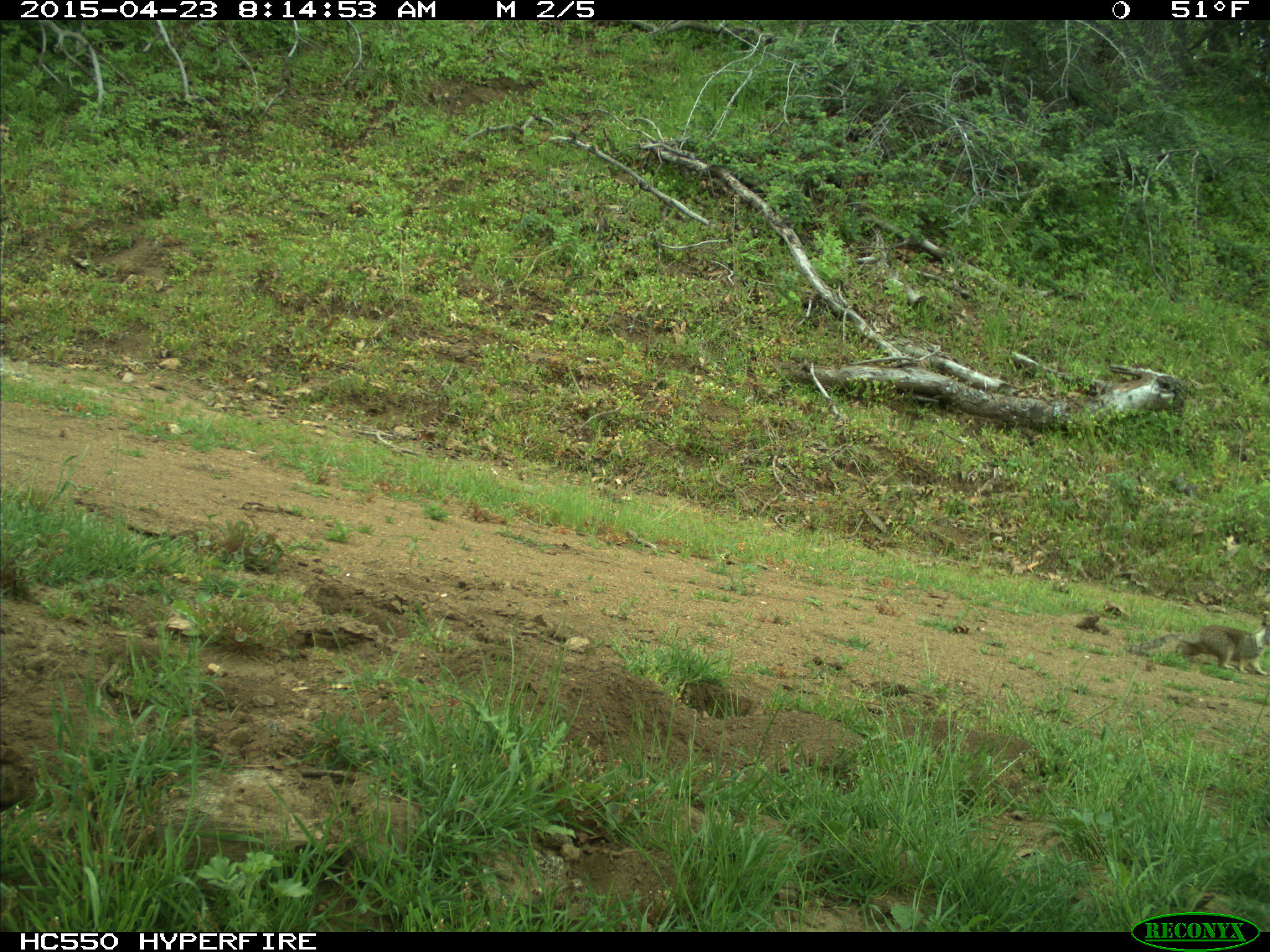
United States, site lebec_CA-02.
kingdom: Animalia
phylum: Chordata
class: Mammalia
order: Rodentia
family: Sciuridae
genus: Otospermophilus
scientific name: Otospermophilus beecheyi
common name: california ground squirrel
Otospermophilus beecheyi (california ground squirrel).